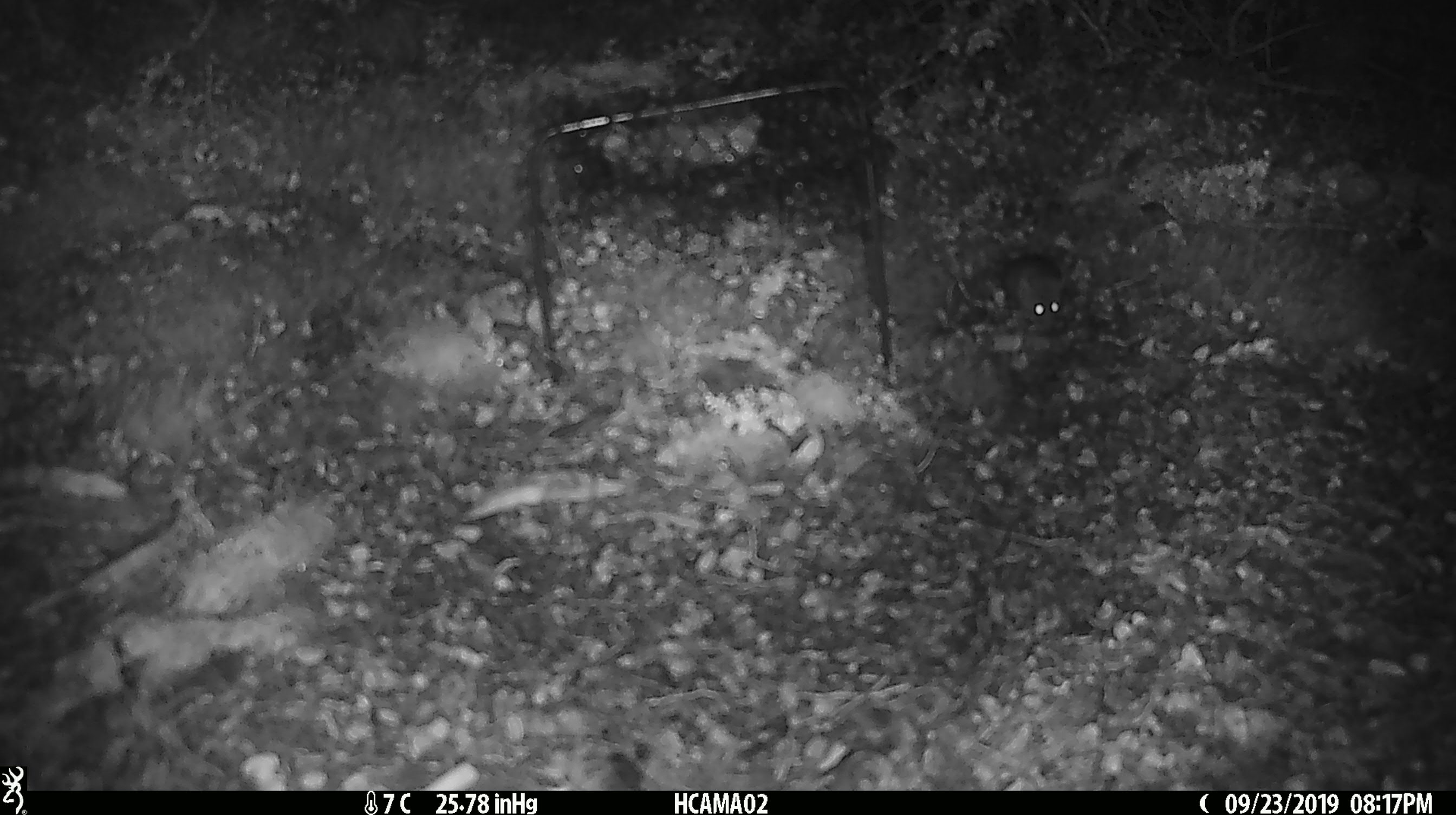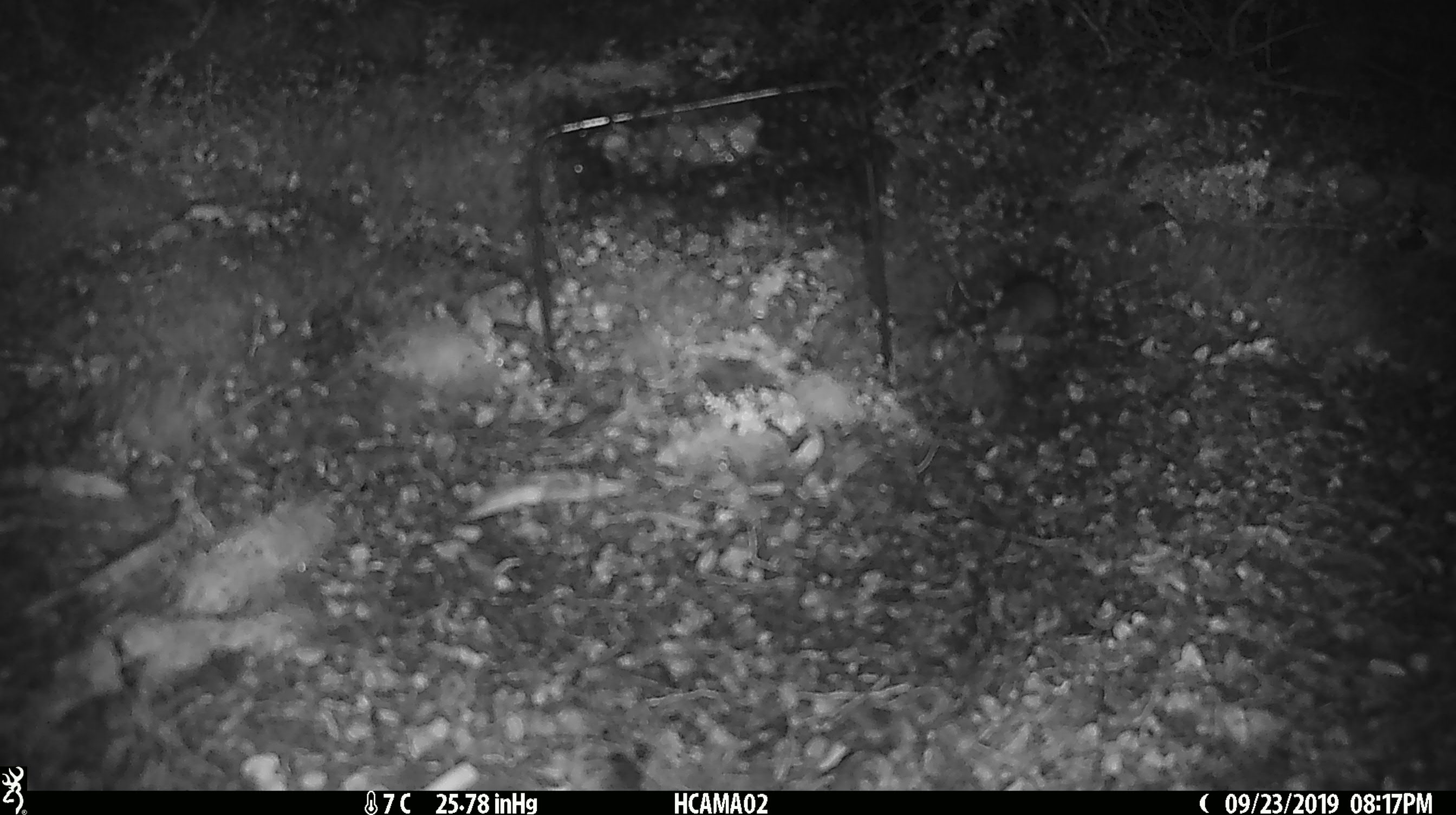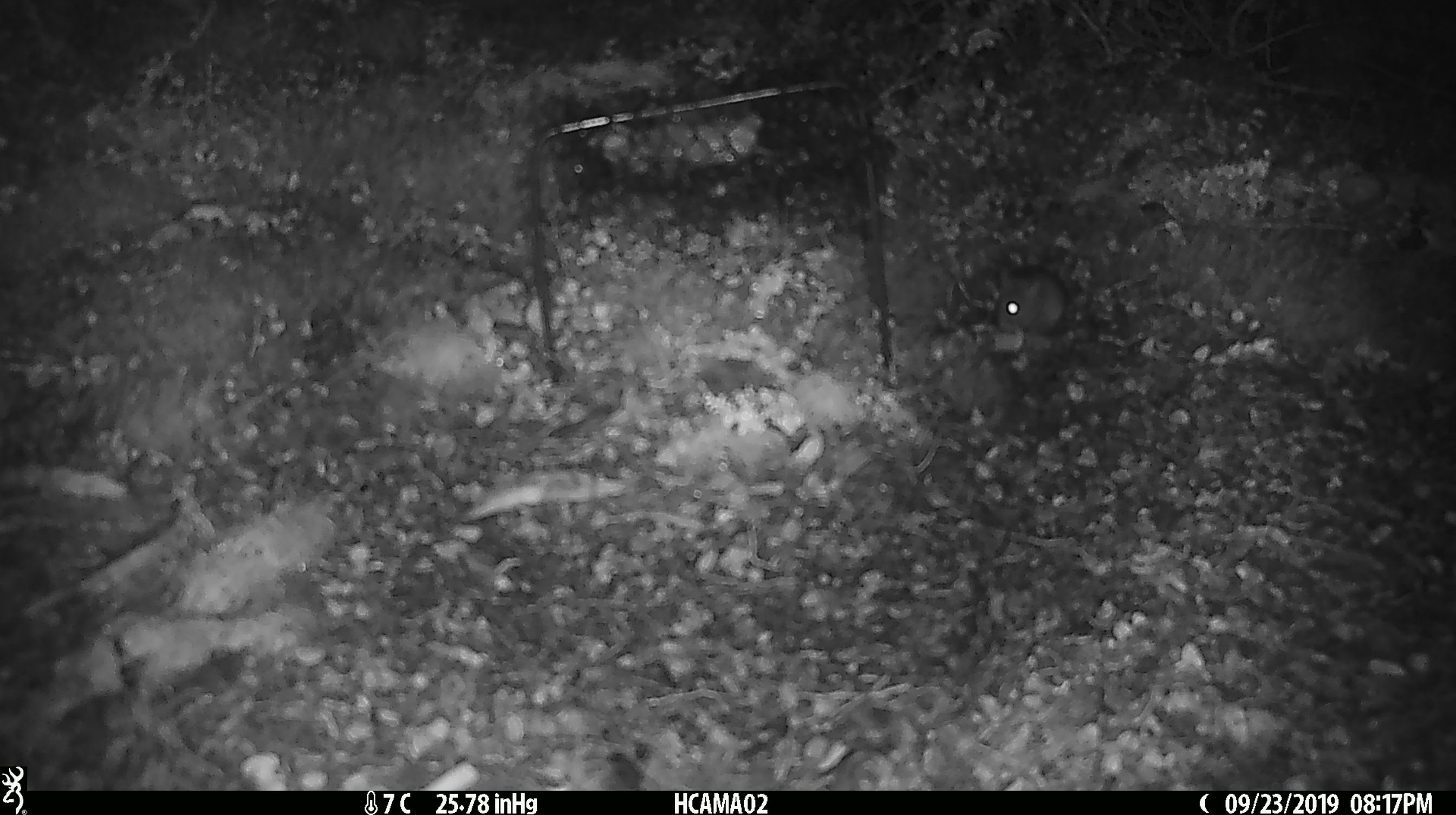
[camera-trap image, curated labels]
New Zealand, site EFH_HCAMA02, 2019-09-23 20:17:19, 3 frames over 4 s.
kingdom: Animalia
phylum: Chordata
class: Mammalia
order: Rodentia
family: Muridae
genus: Mus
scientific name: Mus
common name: mouse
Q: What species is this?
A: Mouse (Mus).